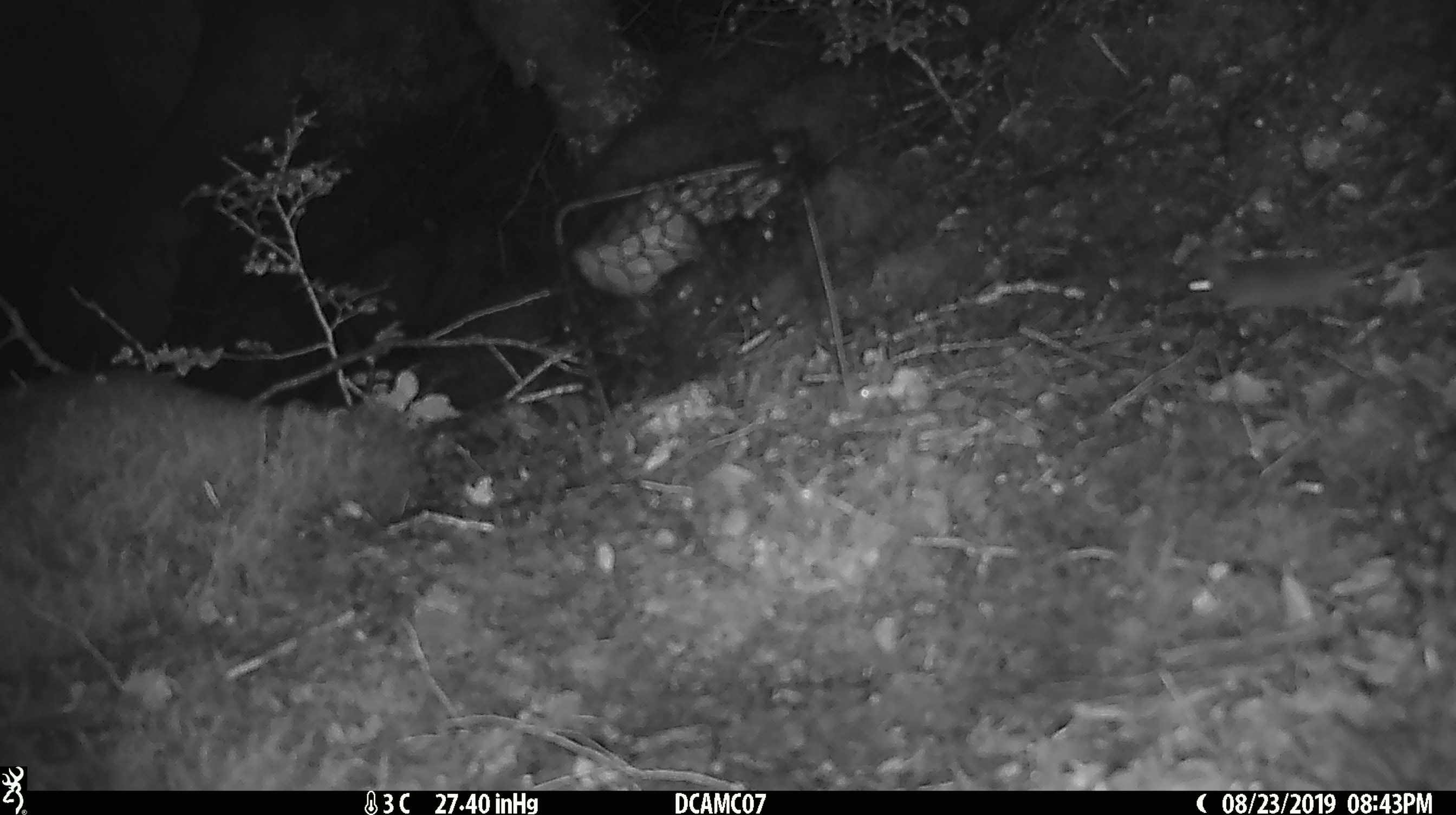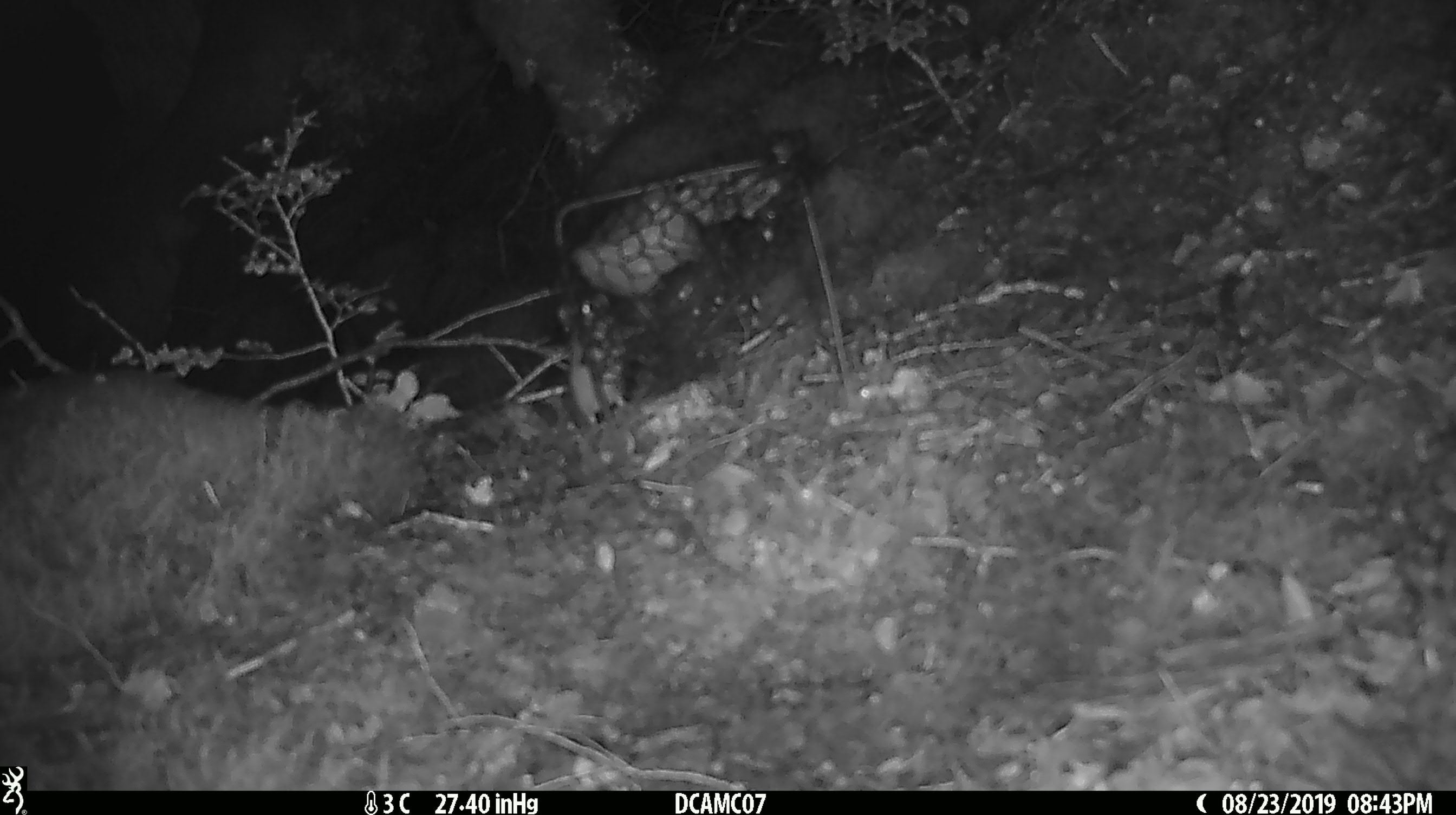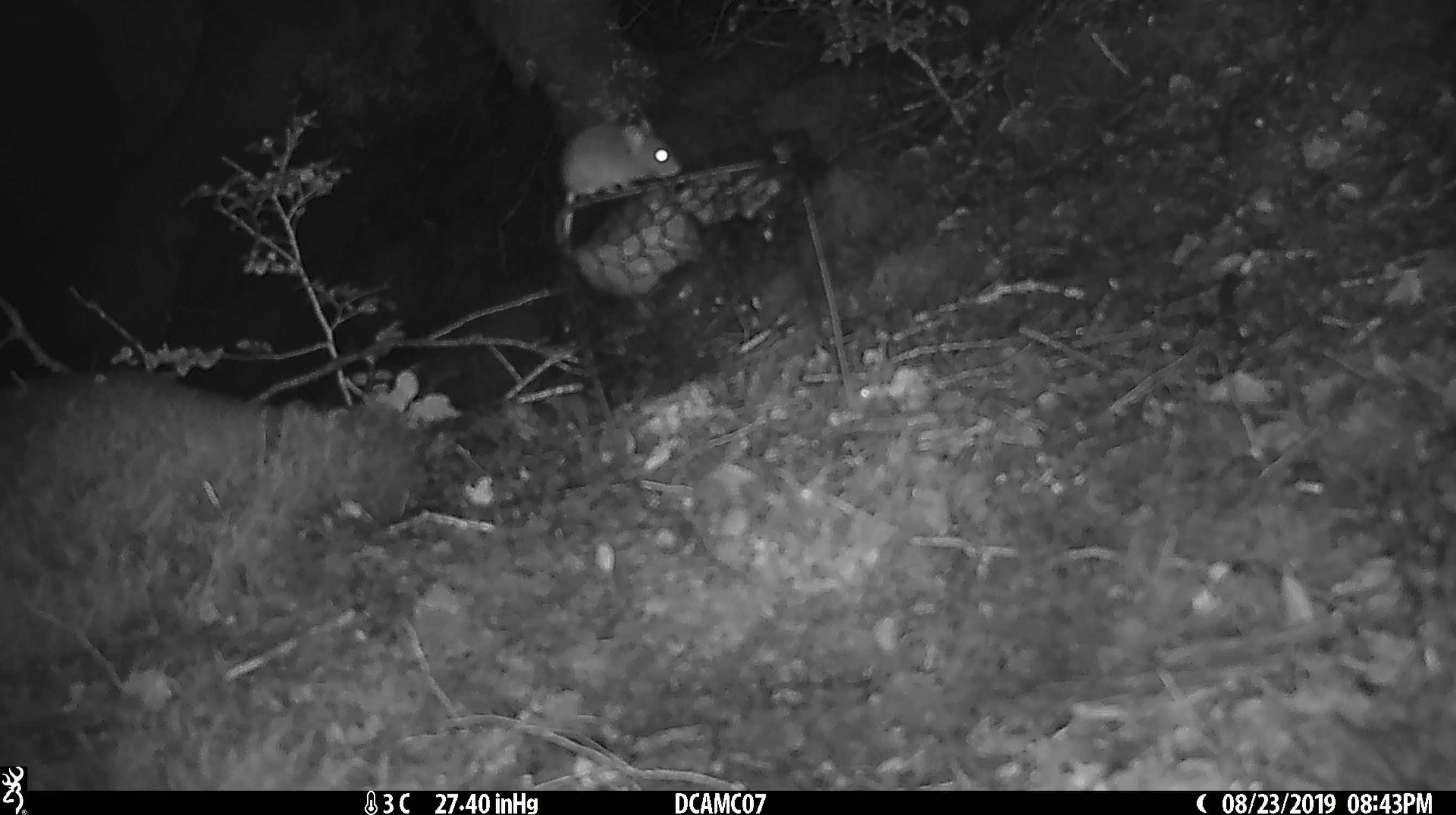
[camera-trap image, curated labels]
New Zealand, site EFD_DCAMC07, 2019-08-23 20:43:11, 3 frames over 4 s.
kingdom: Animalia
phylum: Chordata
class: Mammalia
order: Rodentia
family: Muridae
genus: Mus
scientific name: Mus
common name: mouse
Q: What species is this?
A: Mouse (Mus).